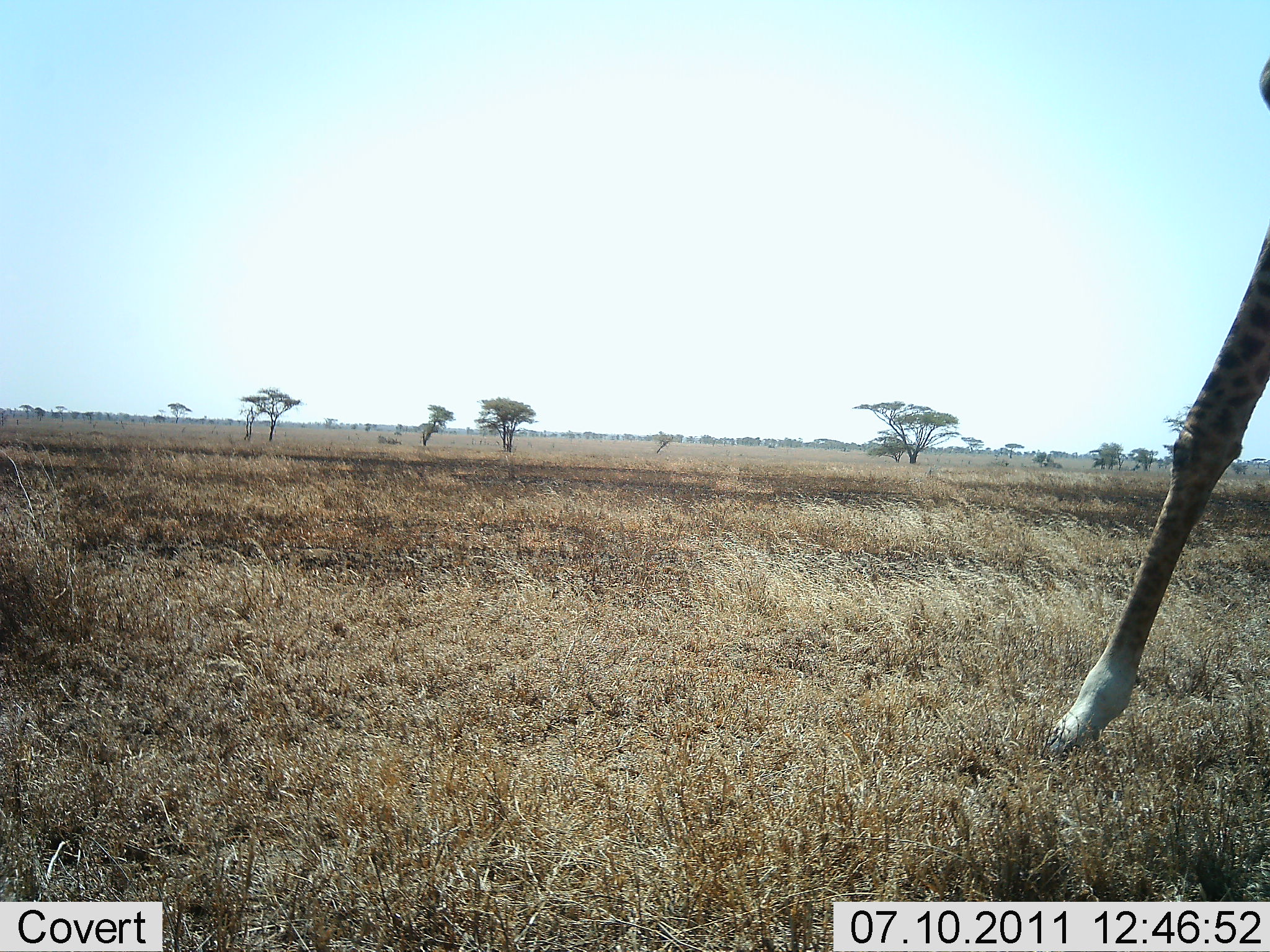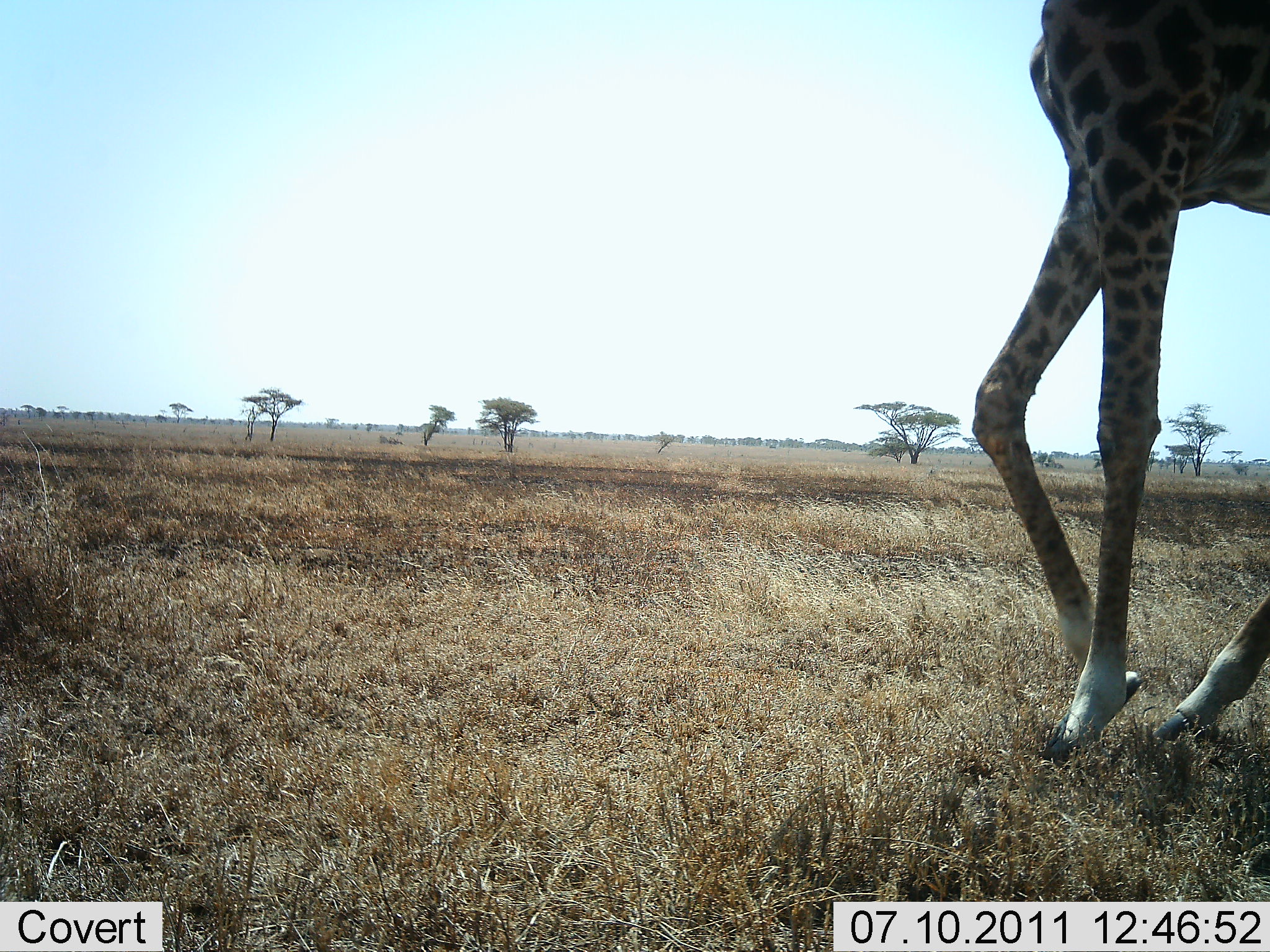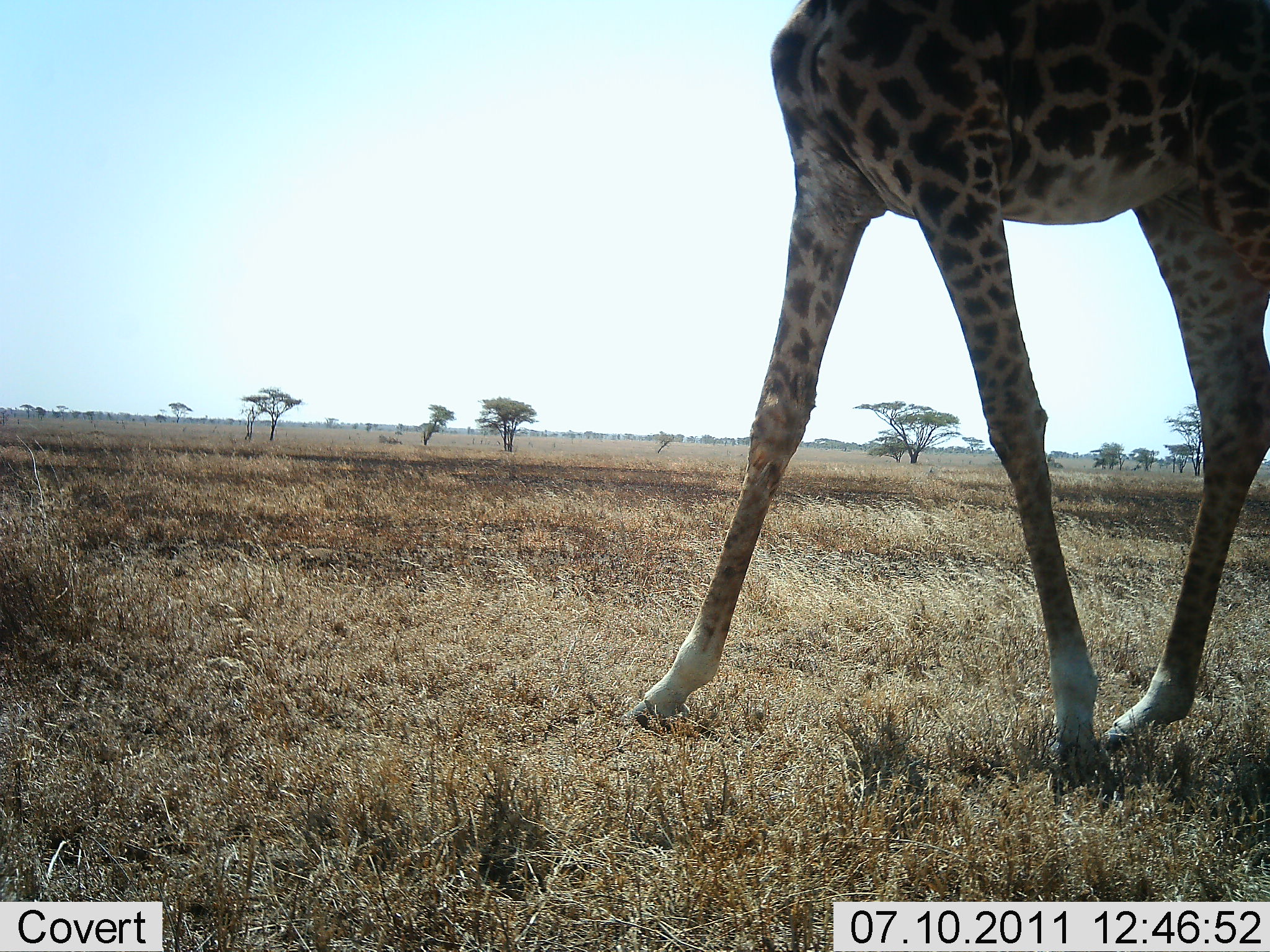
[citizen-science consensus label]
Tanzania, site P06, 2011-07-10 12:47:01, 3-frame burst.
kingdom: Animalia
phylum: Chordata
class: Mammalia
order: Artiodactyla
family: Giraffidae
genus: Giraffa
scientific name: Giraffa camelopardalis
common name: giraffe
Giraffe (Giraffa camelopardalis), count 1. Behavior (volunteer vote fractions): standing 0%, resting 0%, moving 100%, interacting 0%. Young present (vote fraction): 0%. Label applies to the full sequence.